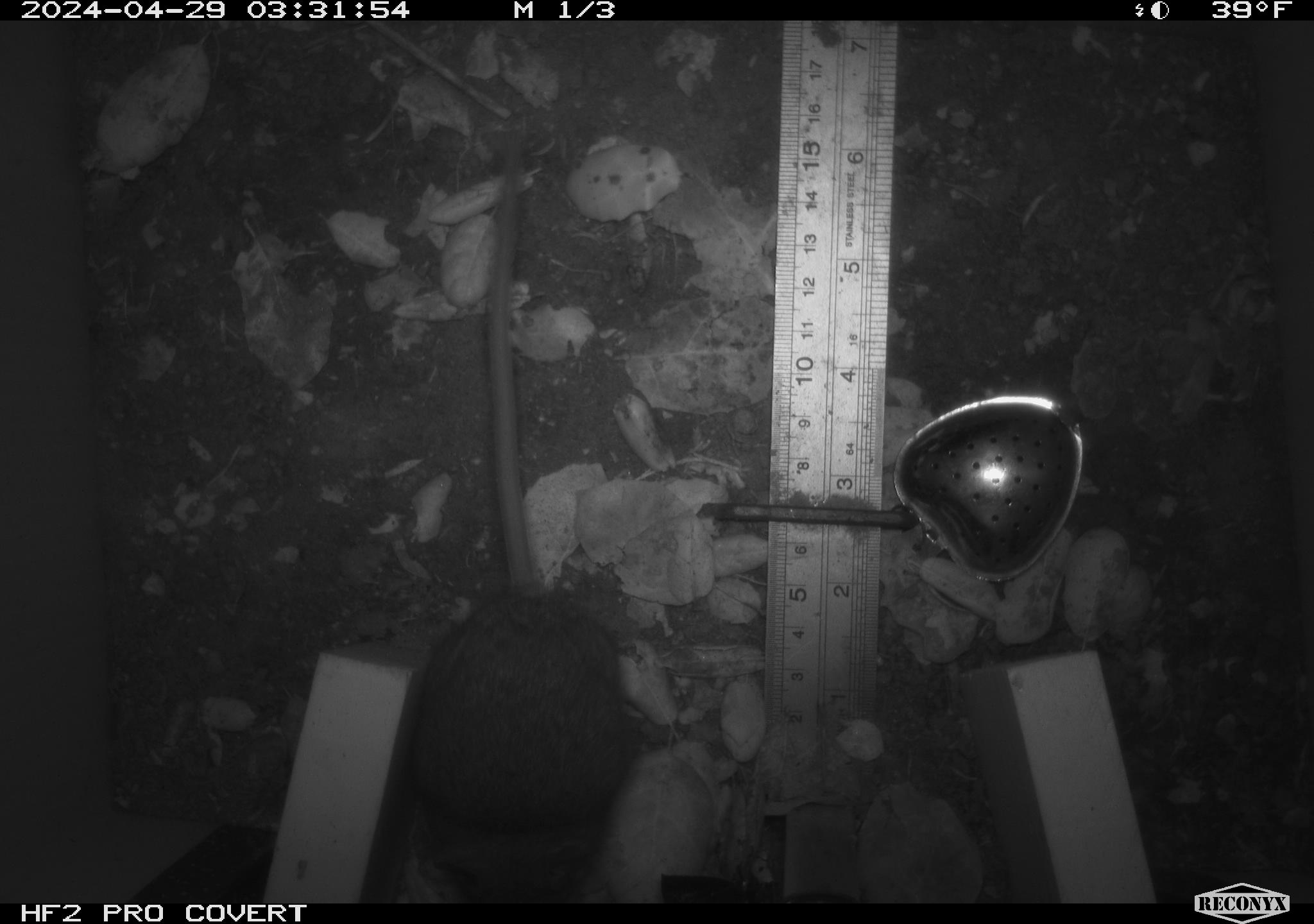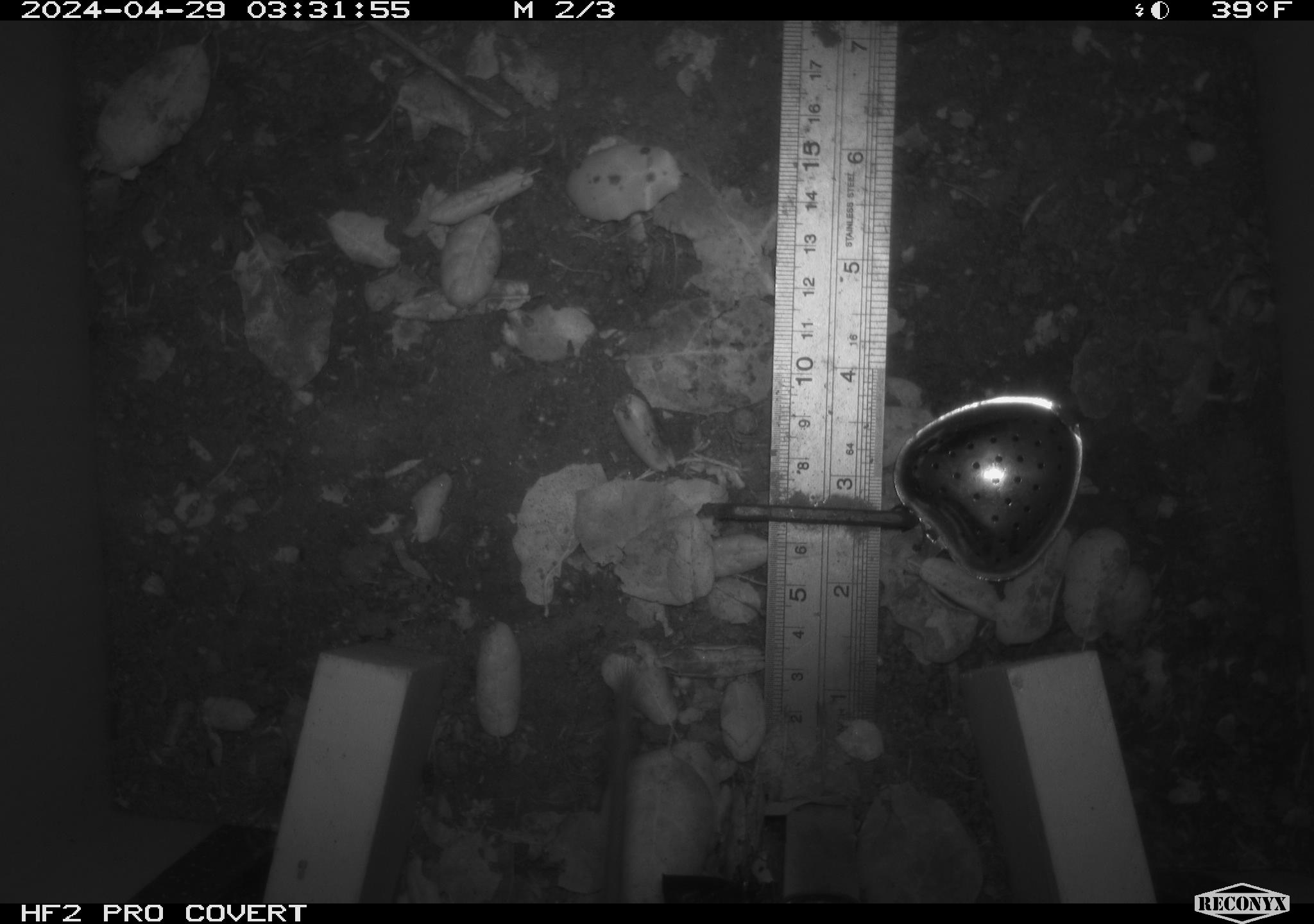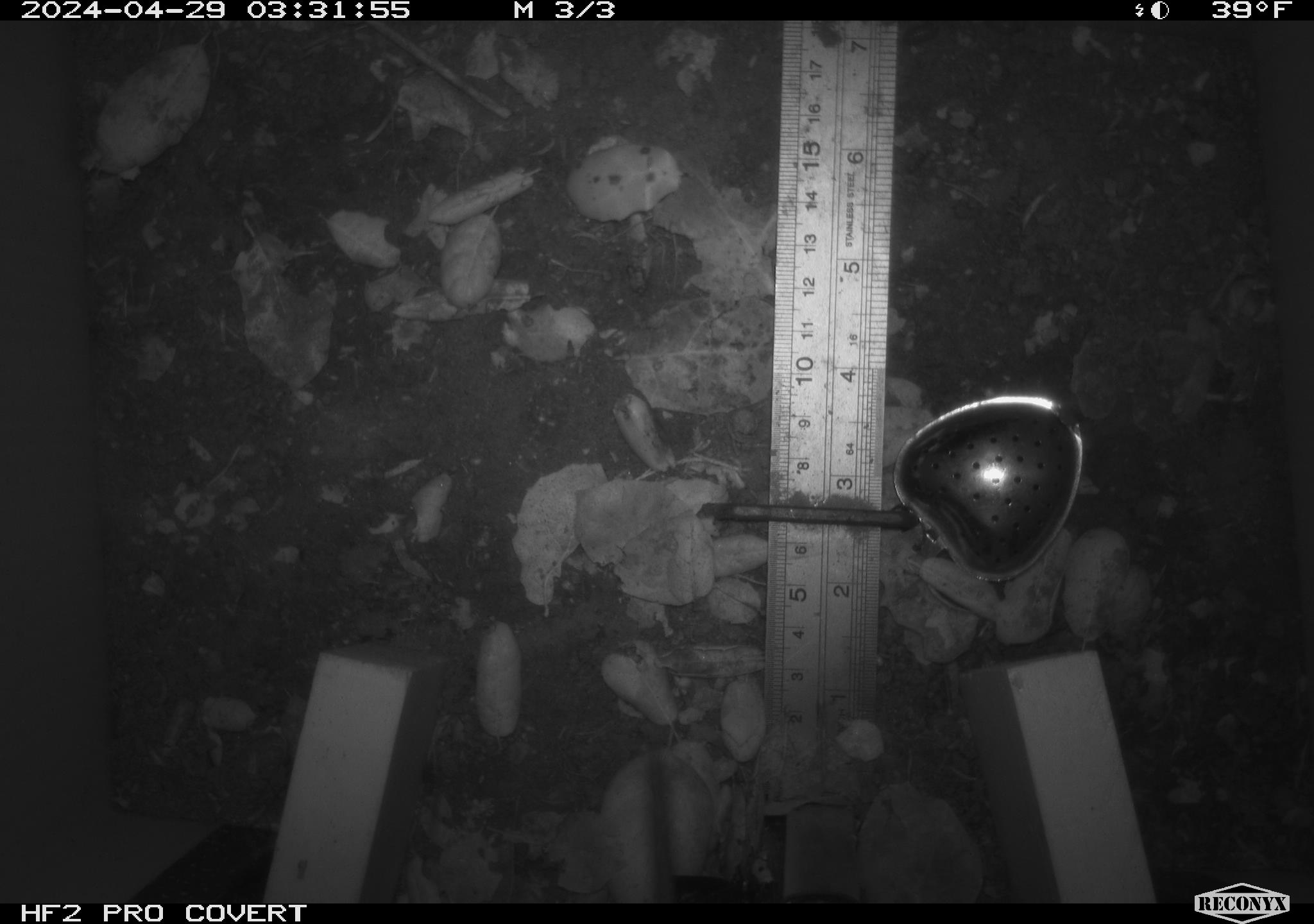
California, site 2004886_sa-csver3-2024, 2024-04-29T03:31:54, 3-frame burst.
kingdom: Animalia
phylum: Chordata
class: Mammalia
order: Rodentia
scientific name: Rodentia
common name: rodent